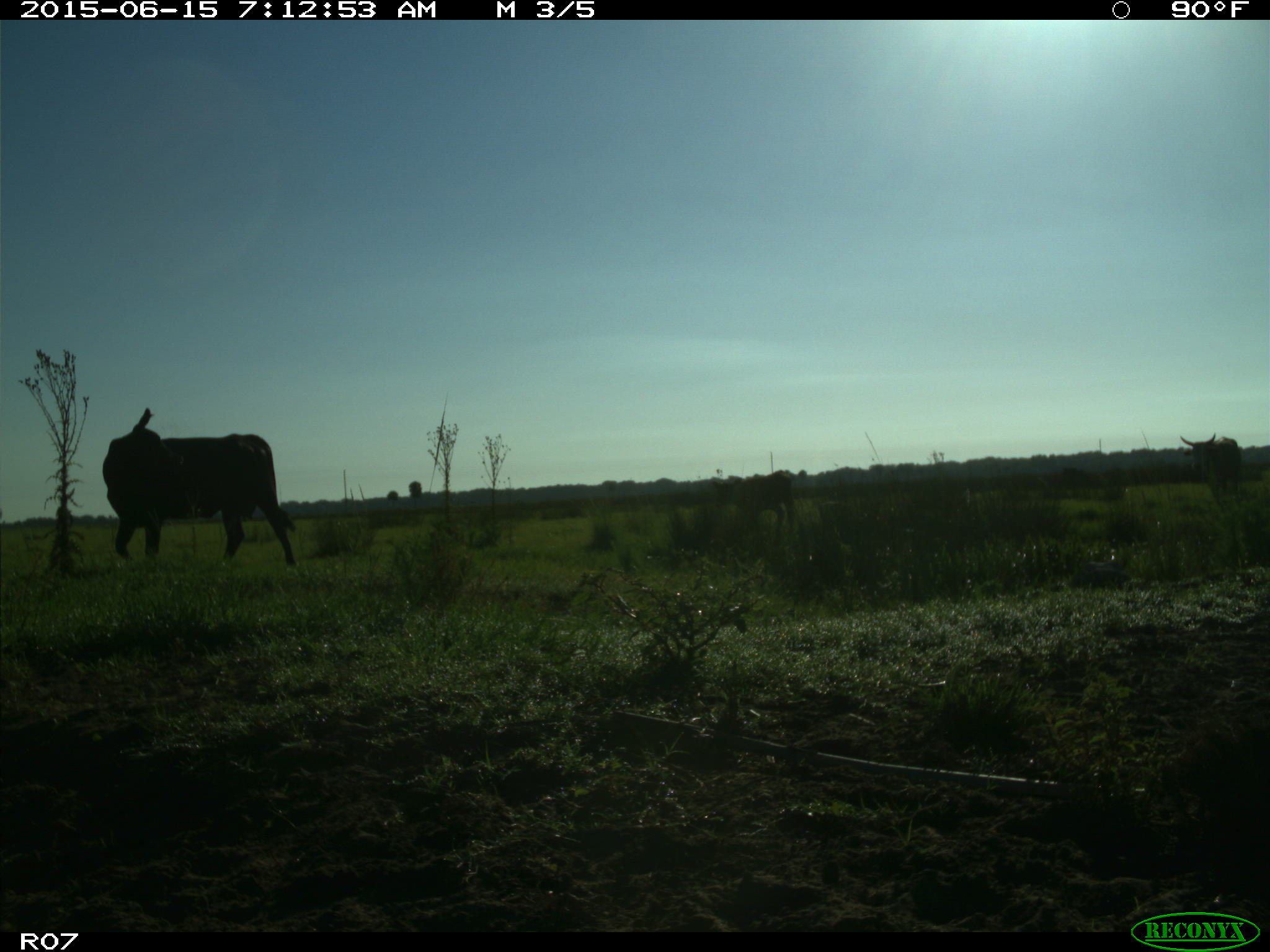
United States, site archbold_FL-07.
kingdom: Animalia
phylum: Chordata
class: Mammalia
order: Artiodactyla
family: Bovidae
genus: Bos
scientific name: Bos taurus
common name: domestic cow